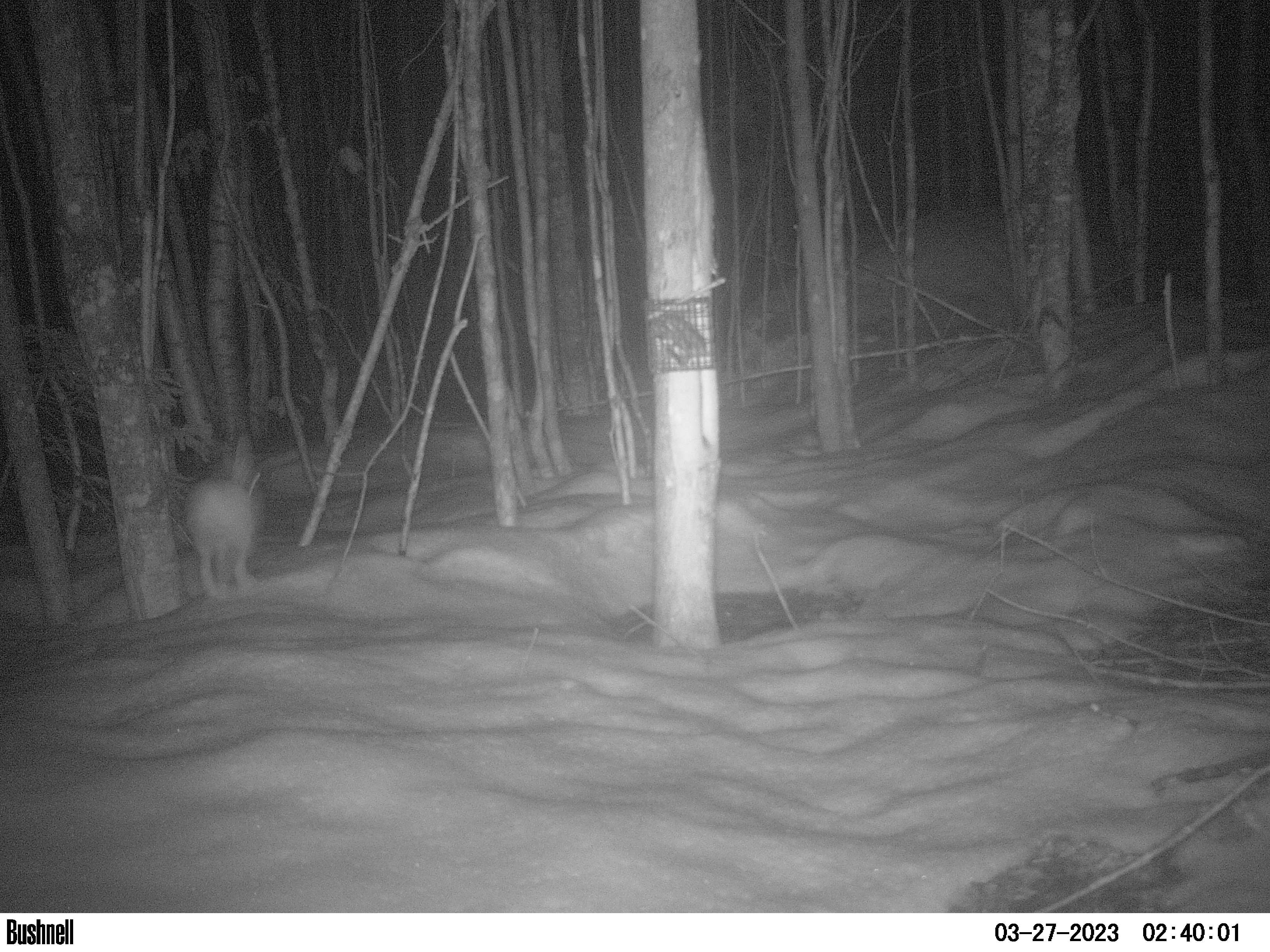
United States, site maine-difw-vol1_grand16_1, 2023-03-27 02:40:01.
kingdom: Animalia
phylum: Chordata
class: Mammalia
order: Lagomorpha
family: Leporidae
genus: Lepus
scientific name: Lepus americanus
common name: snowshoe hare